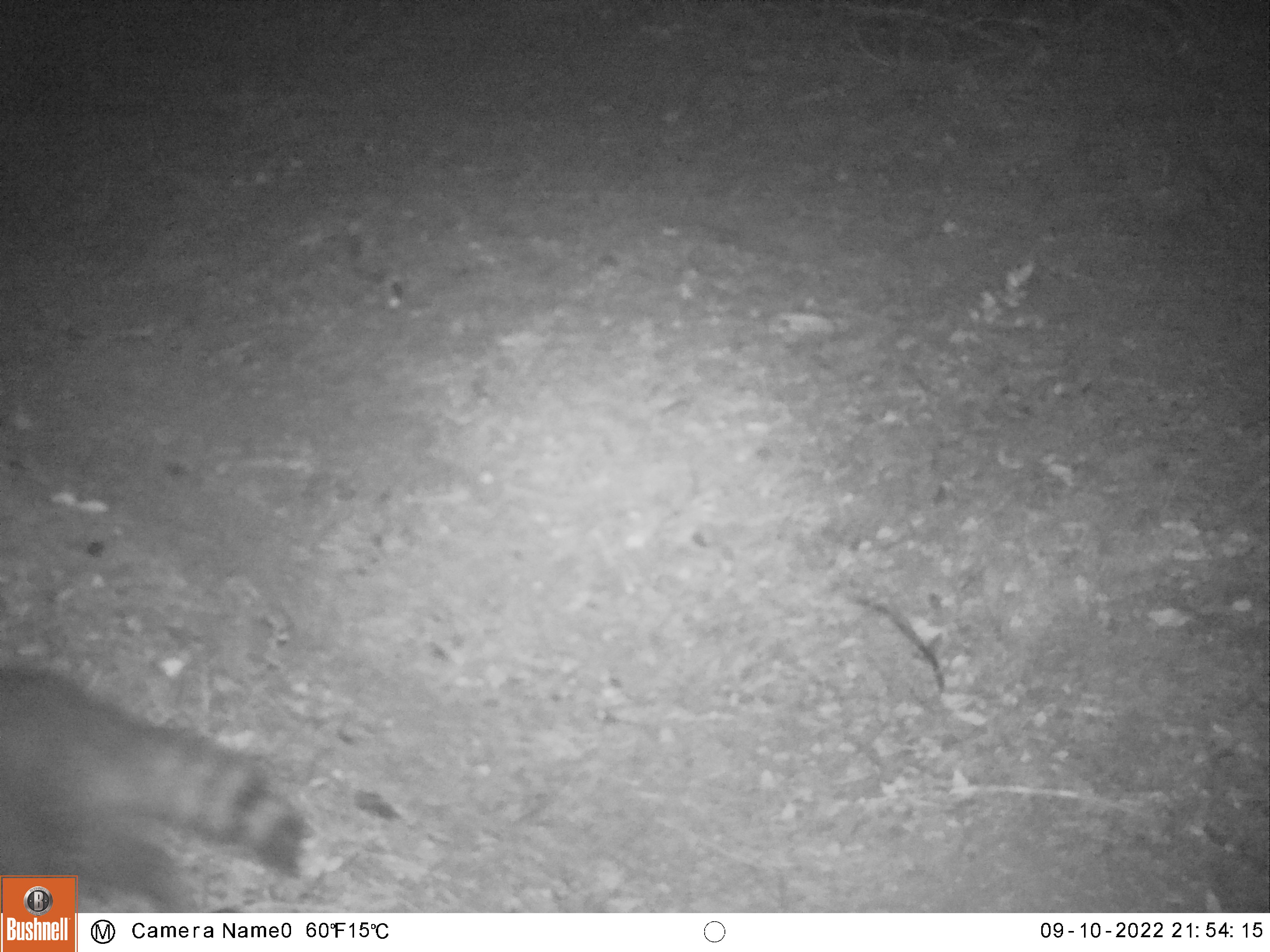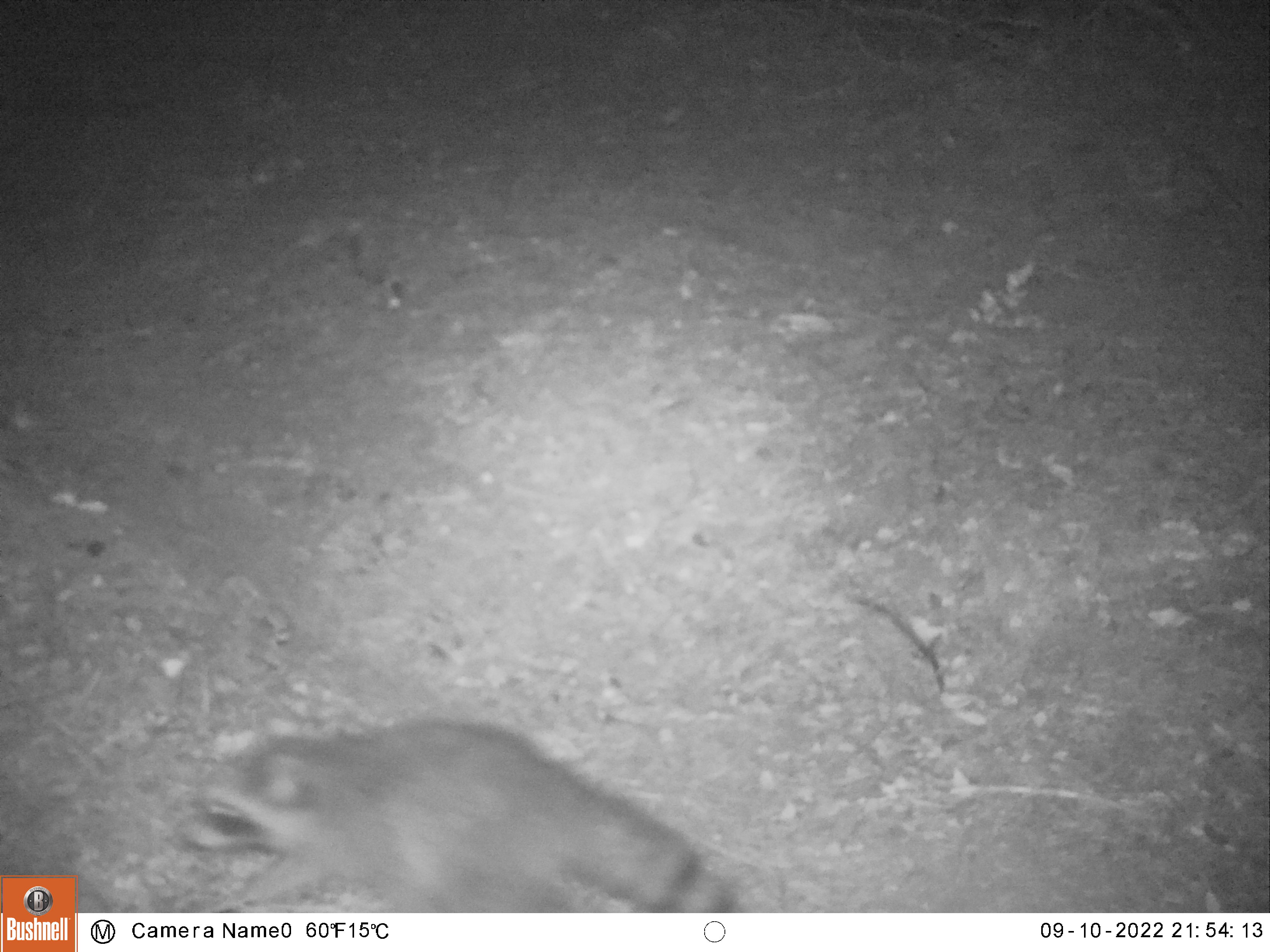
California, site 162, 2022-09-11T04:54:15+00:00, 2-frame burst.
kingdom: Animalia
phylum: Chordata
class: Mammalia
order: Carnivora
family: Procyonidae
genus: Procyon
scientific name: Procyon lotor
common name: raccoon